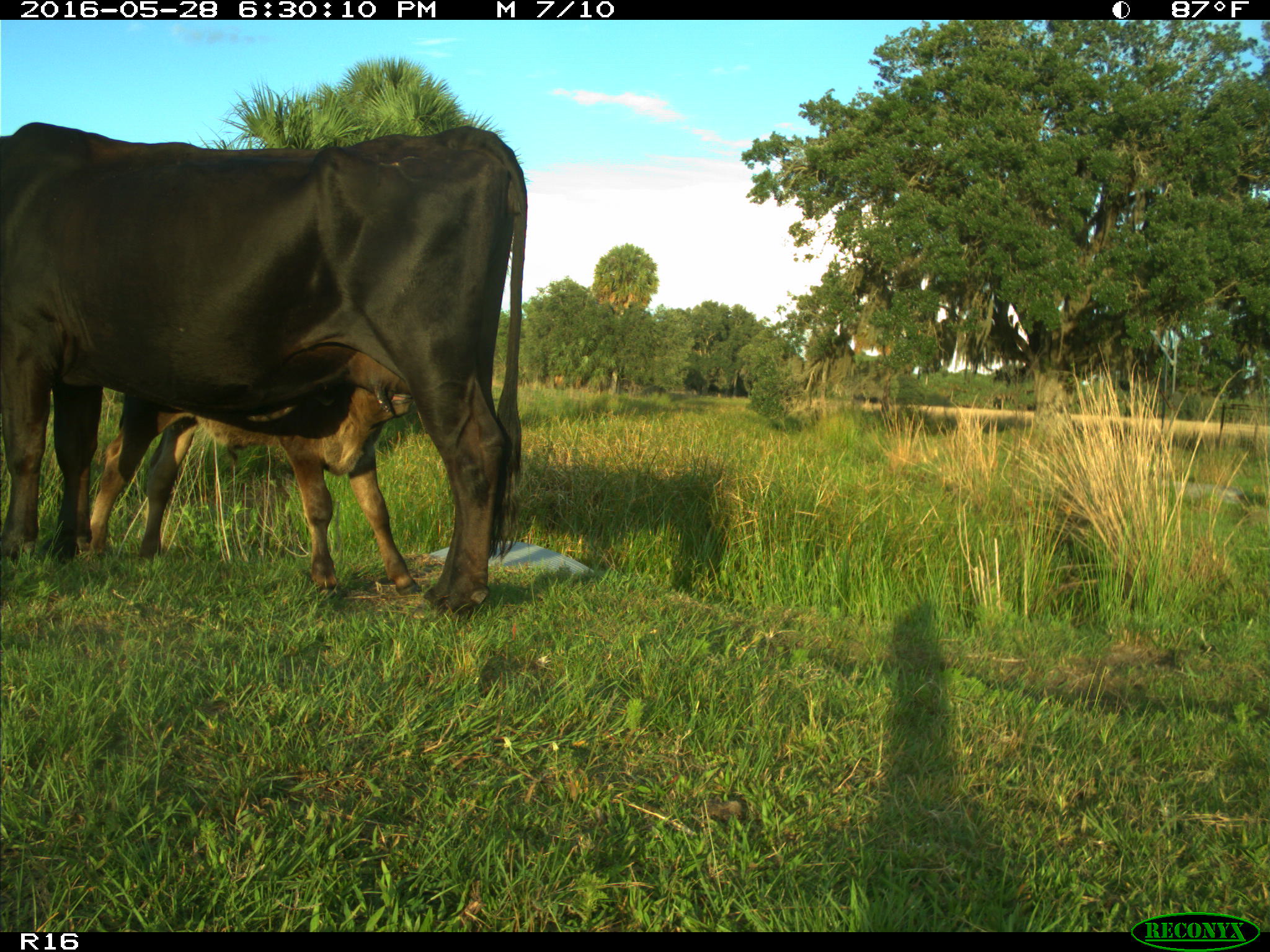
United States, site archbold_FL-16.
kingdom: Animalia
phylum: Chordata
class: Mammalia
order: Artiodactyla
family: Bovidae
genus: Bos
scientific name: Bos taurus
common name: domestic cow